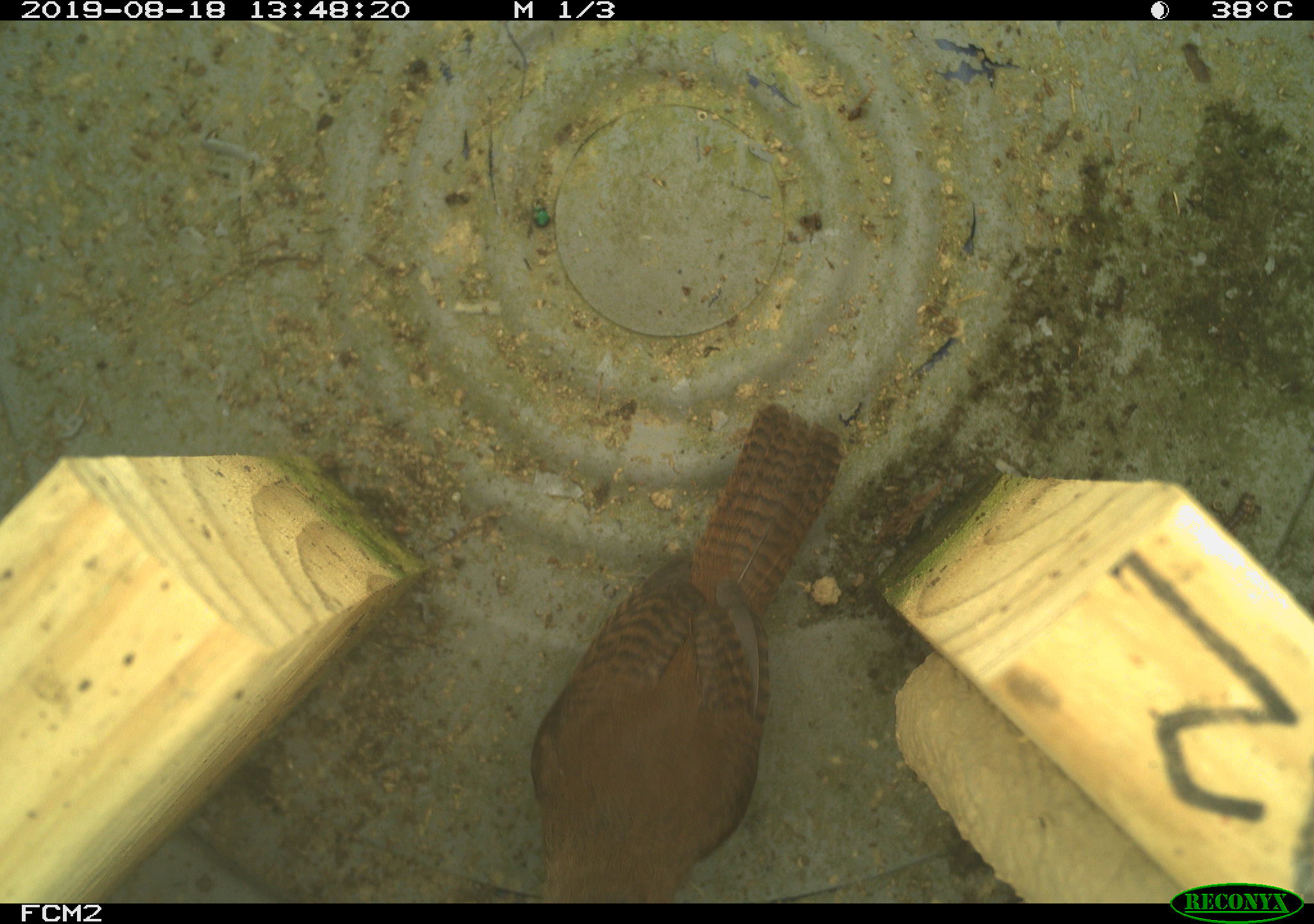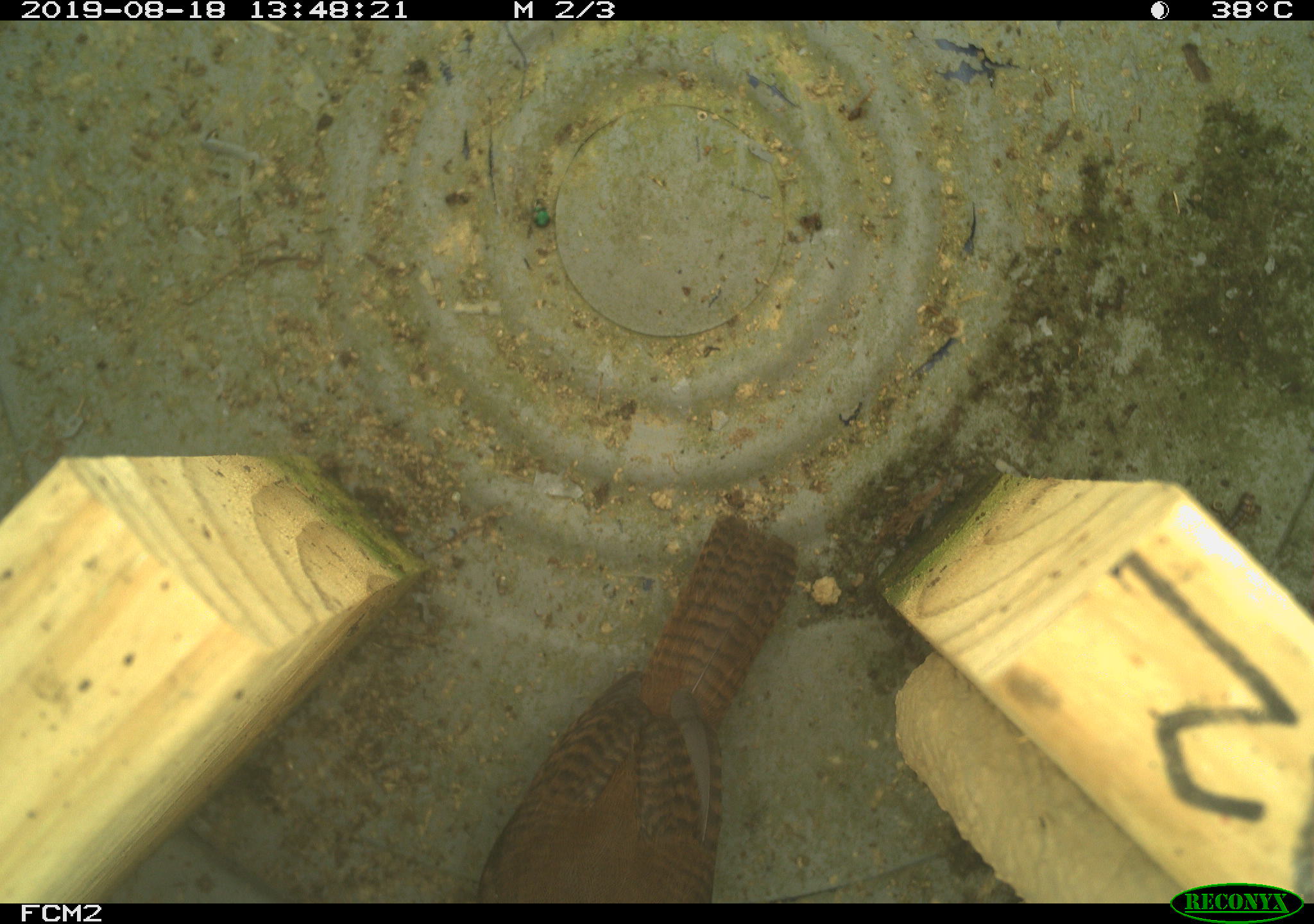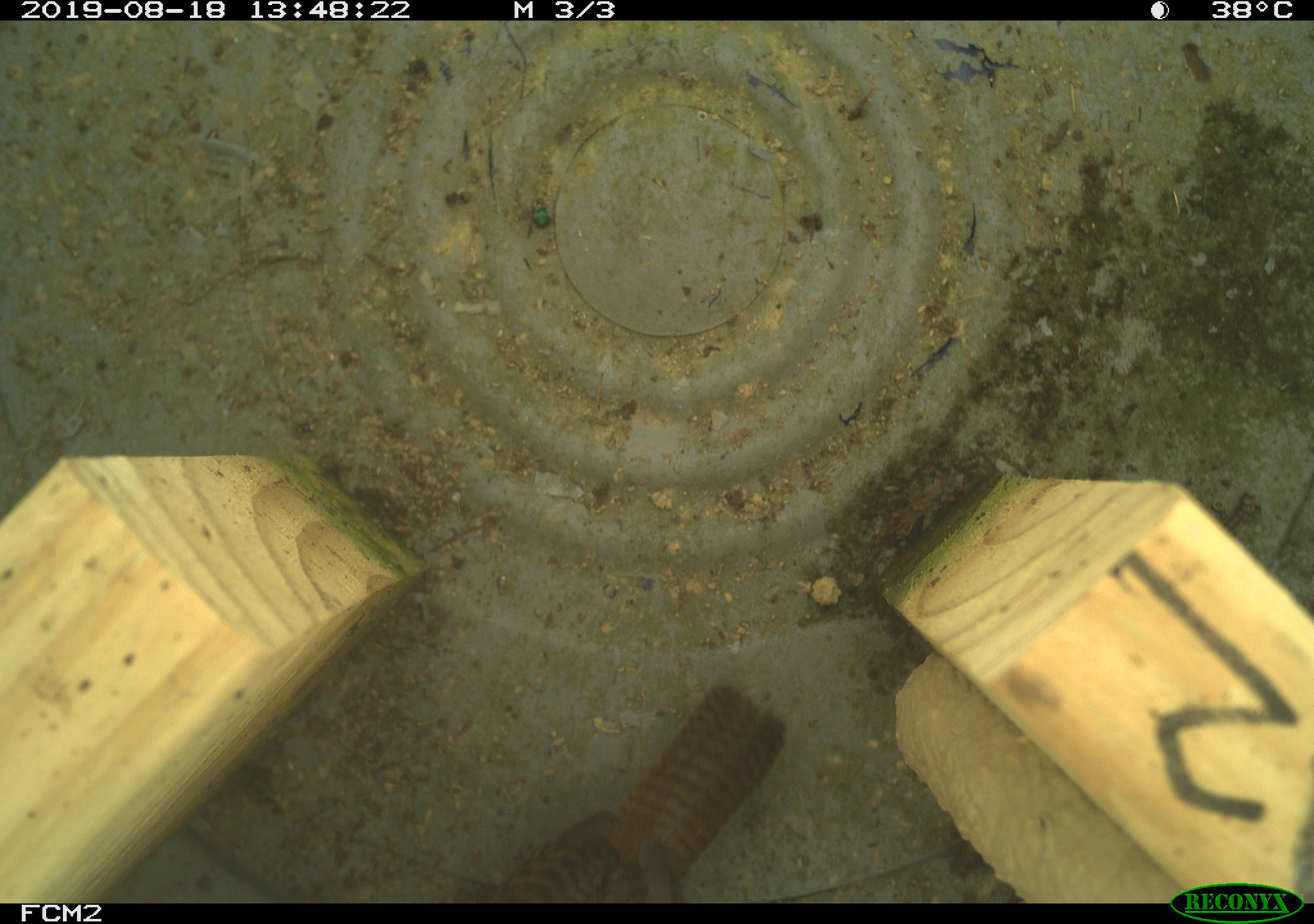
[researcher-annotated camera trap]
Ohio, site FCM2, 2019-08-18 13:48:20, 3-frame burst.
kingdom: Animalia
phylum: Chordata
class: Aves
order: Passeriformes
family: Troglodytidae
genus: Troglodytes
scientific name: Troglodytes aedon aedon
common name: northern house wren